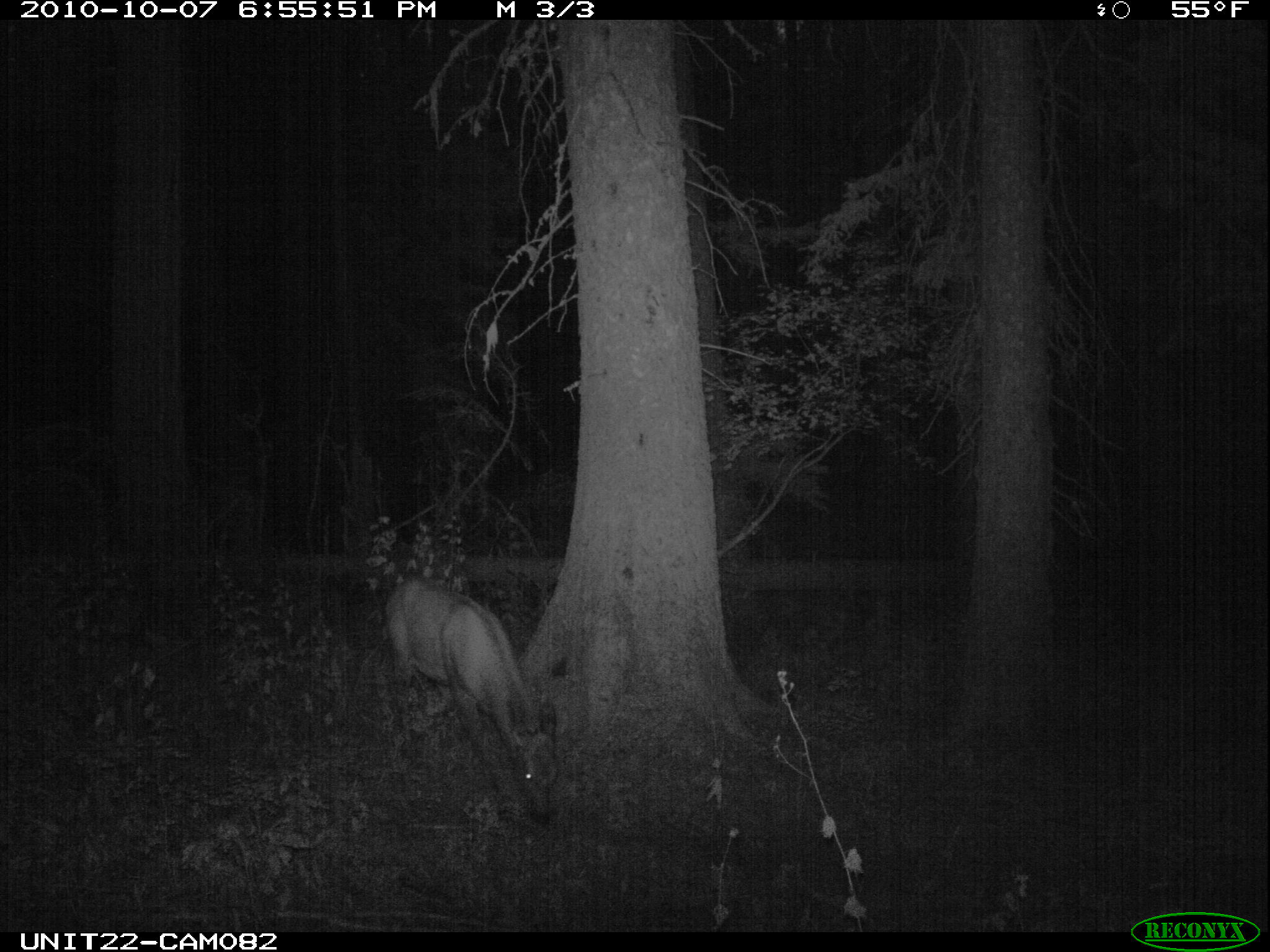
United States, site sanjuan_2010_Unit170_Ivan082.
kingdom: Animalia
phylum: Chordata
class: Mammalia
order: Artiodactyla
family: Cervidae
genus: Cervus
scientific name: Cervus elaphus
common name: red deer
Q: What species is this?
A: Cervus elaphus (red deer).